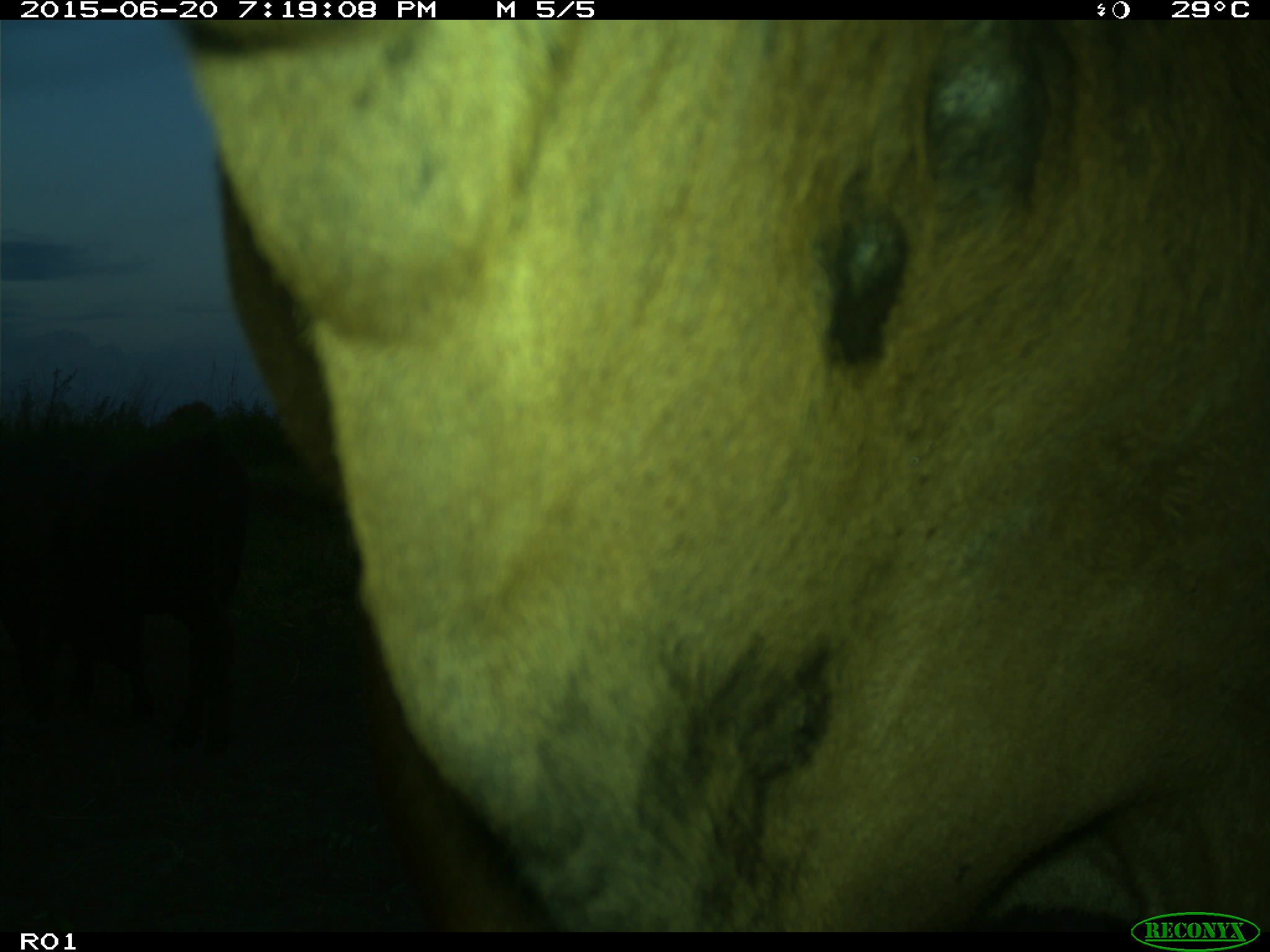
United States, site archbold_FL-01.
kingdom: Animalia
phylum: Chordata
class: Mammalia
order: Artiodactyla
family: Bovidae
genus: Bos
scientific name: Bos taurus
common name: domestic cow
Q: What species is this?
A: Bos taurus (domestic cow).